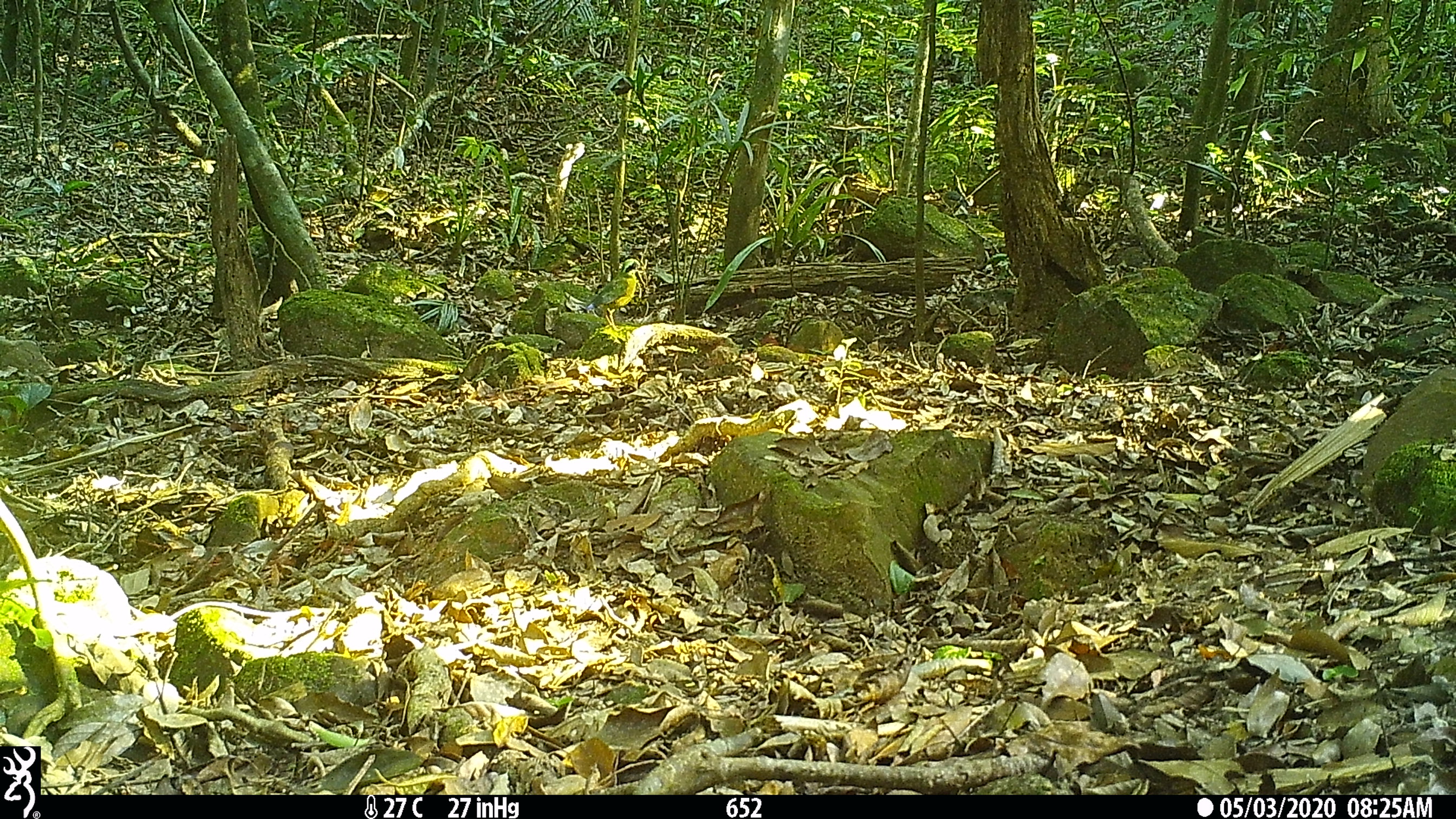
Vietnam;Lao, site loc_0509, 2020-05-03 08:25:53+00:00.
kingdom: Animalia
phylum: Chordata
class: Aves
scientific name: Aves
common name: bird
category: unidentified bird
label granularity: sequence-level